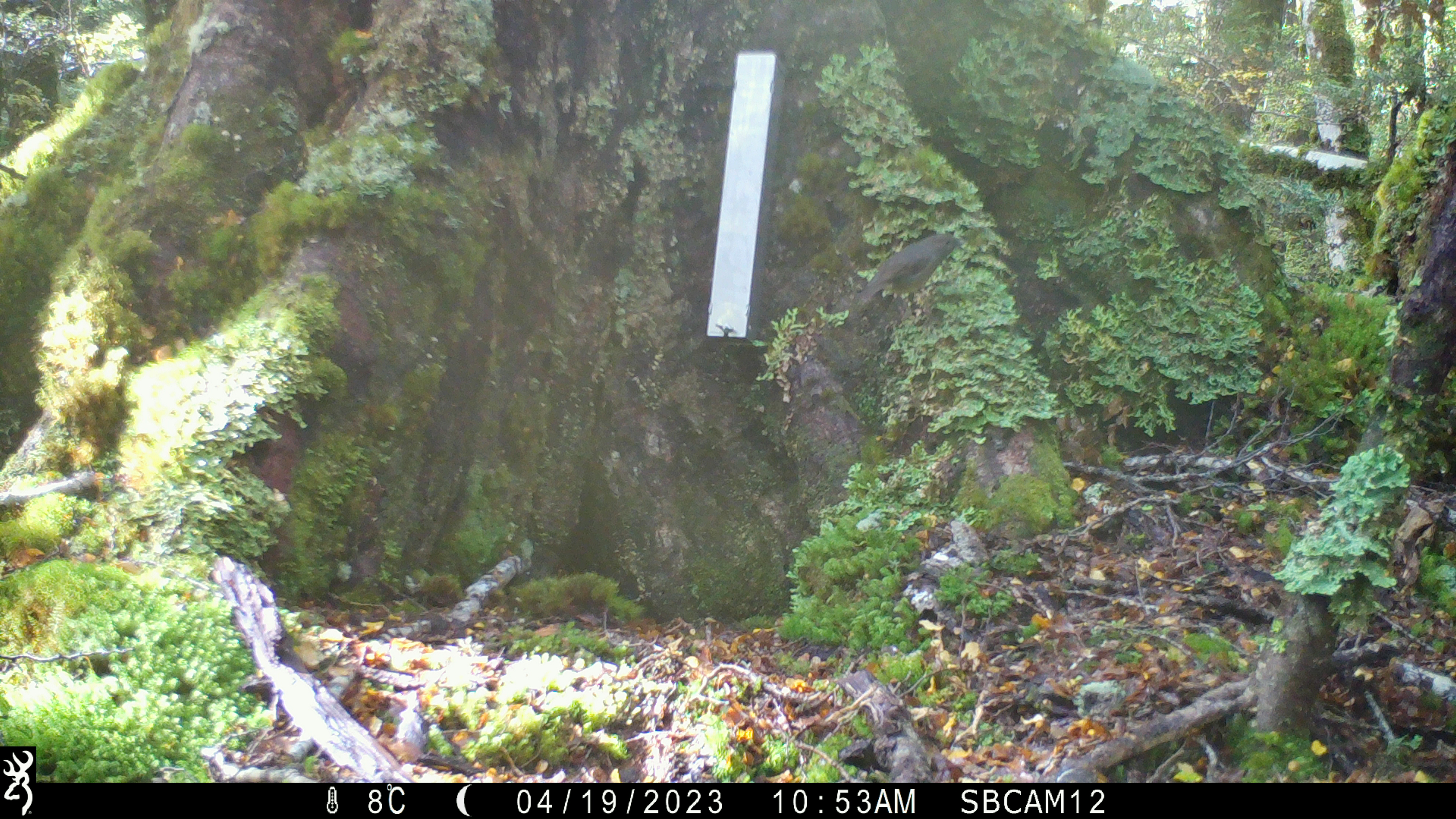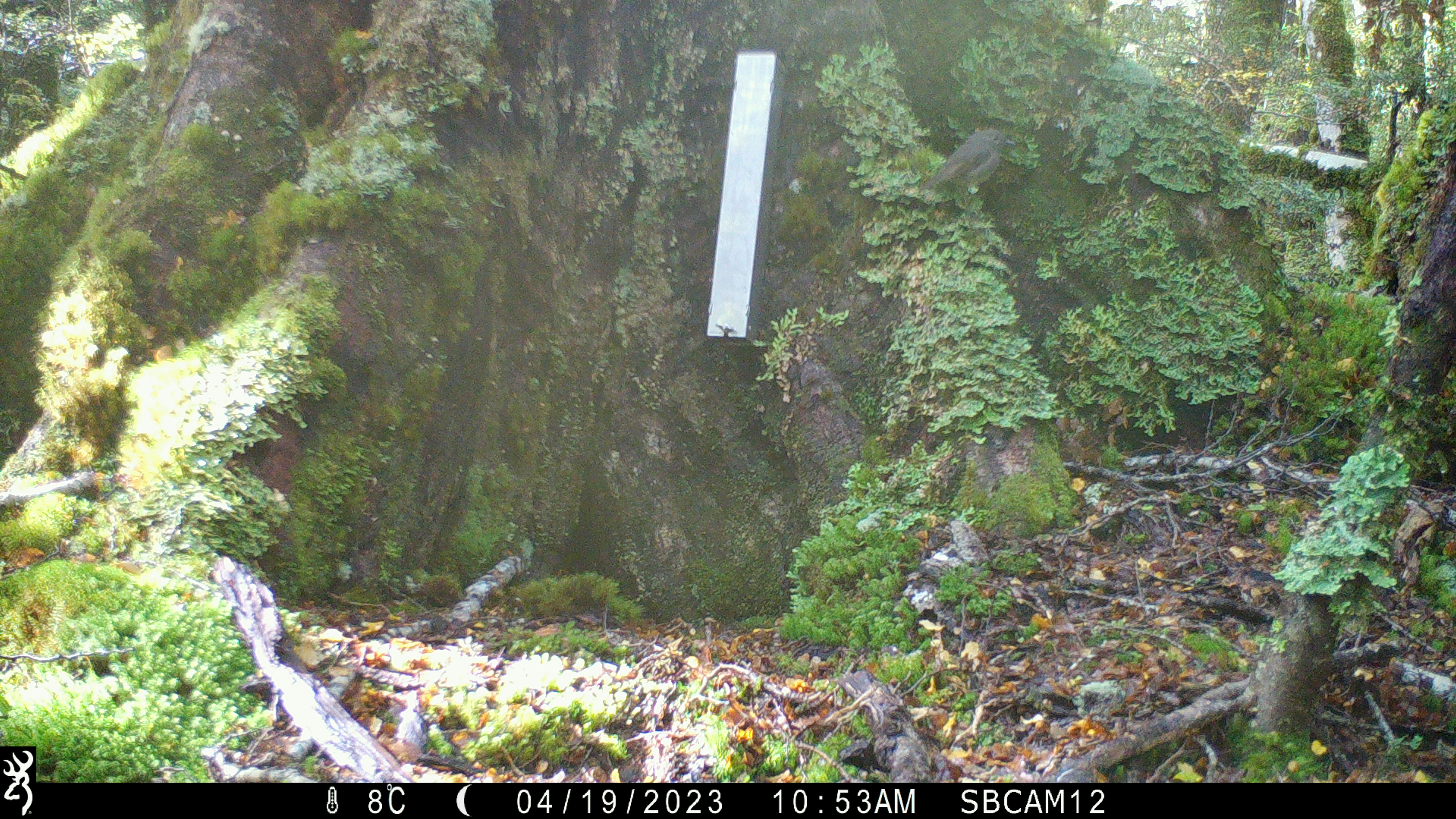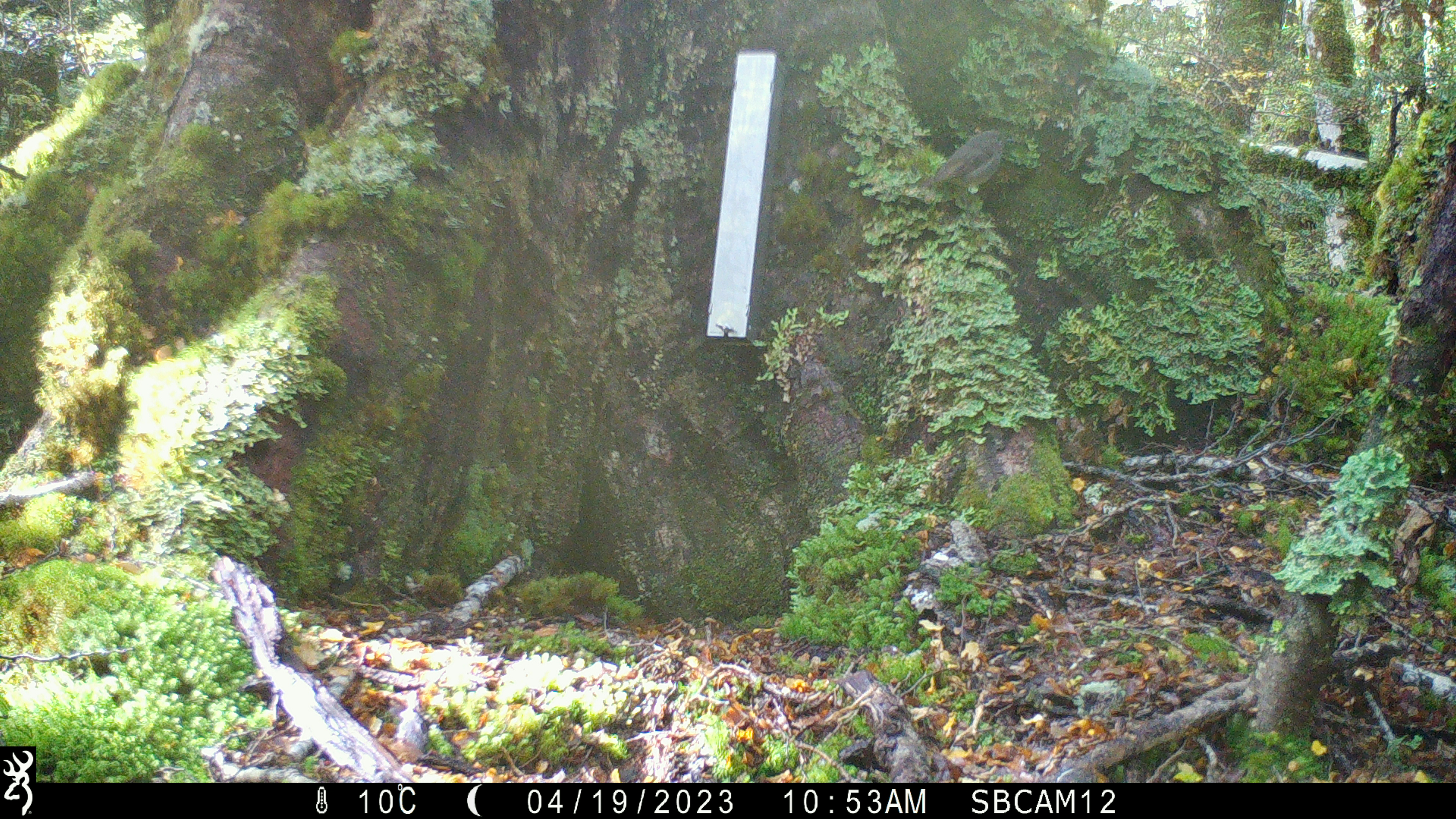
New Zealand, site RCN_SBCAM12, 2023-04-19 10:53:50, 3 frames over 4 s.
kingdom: Animalia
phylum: Chordata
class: Aves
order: Passeriformes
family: Petroicidae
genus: Petroica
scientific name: Petroica australis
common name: new zealand robin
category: robin